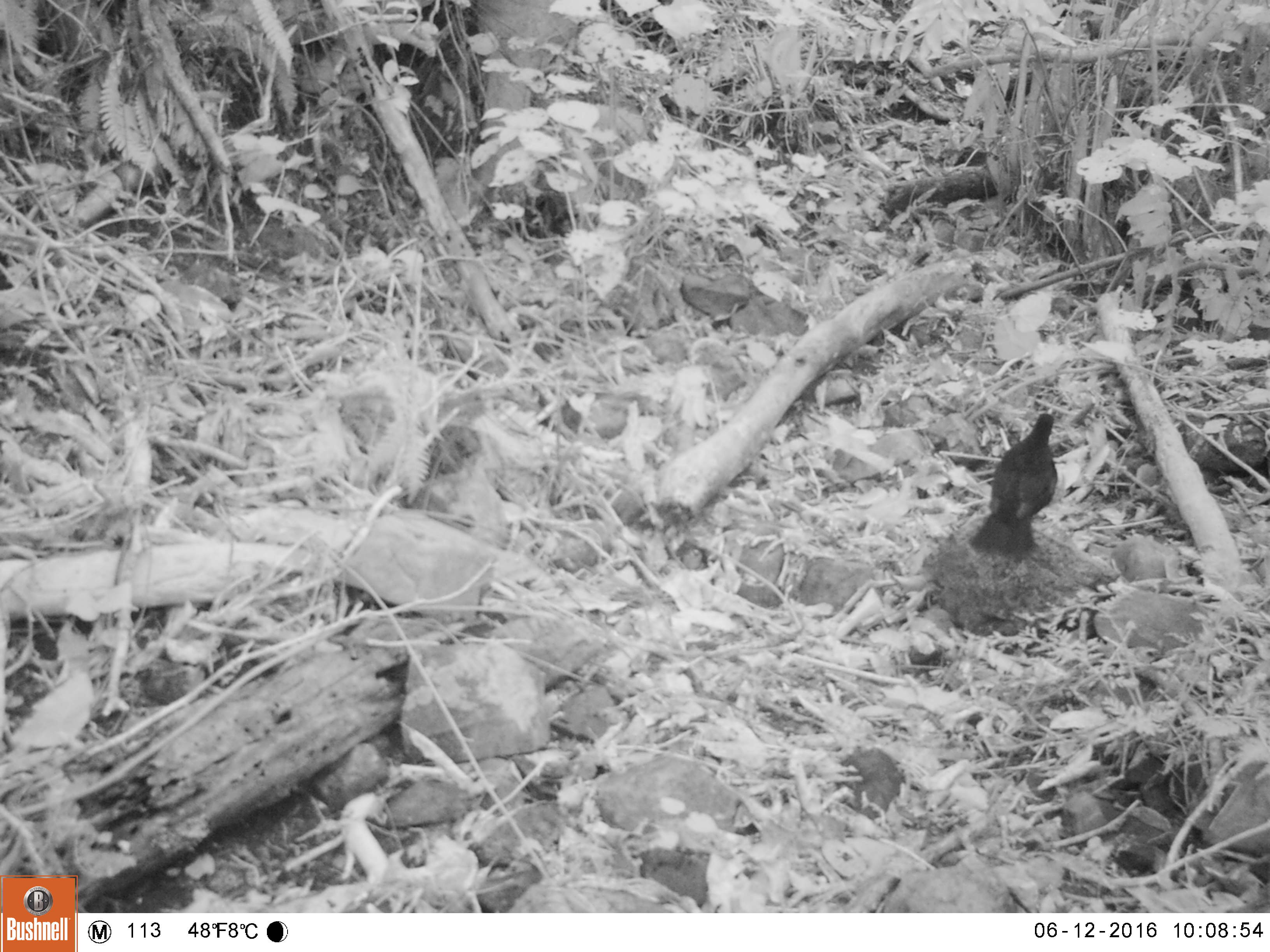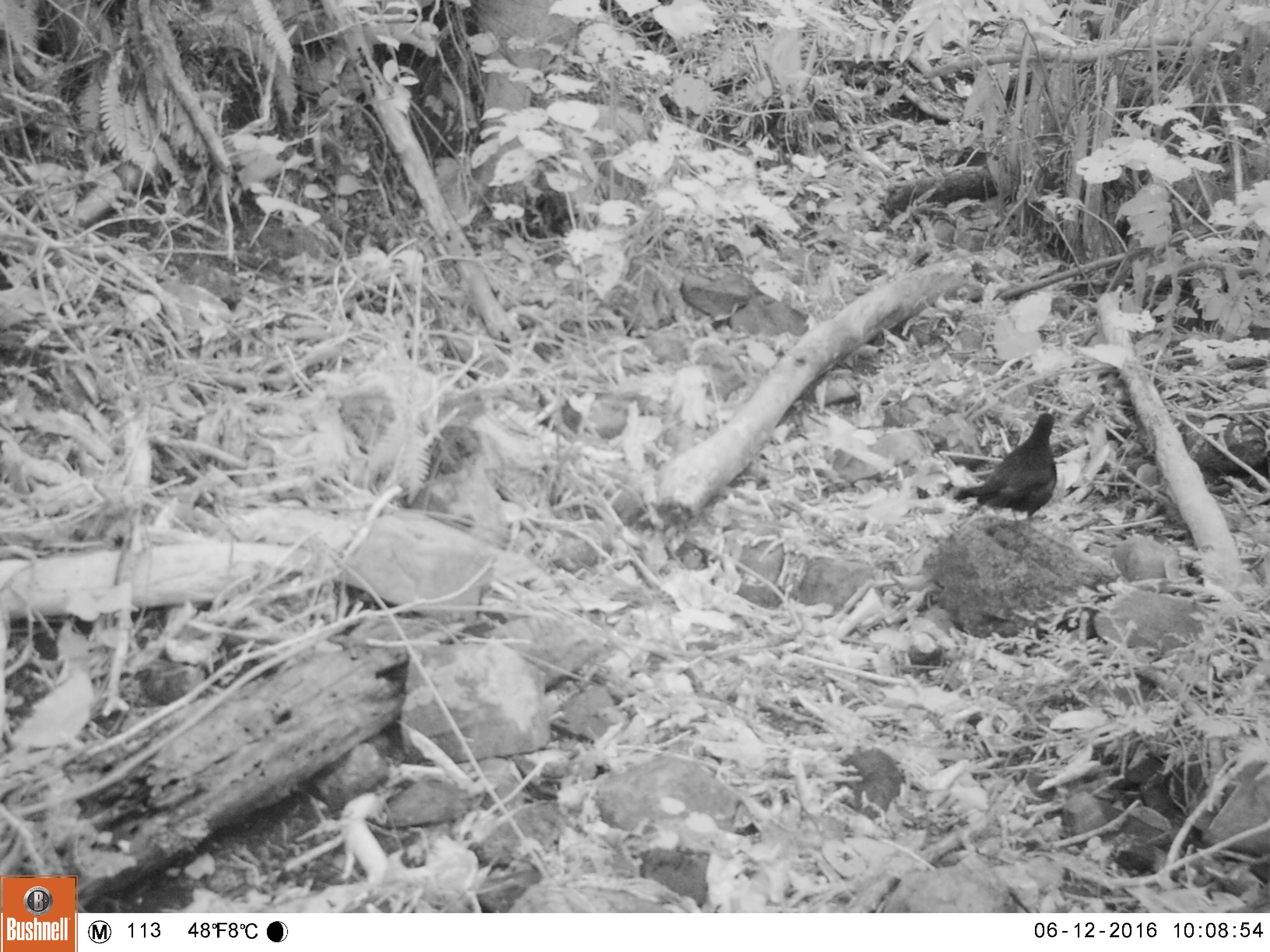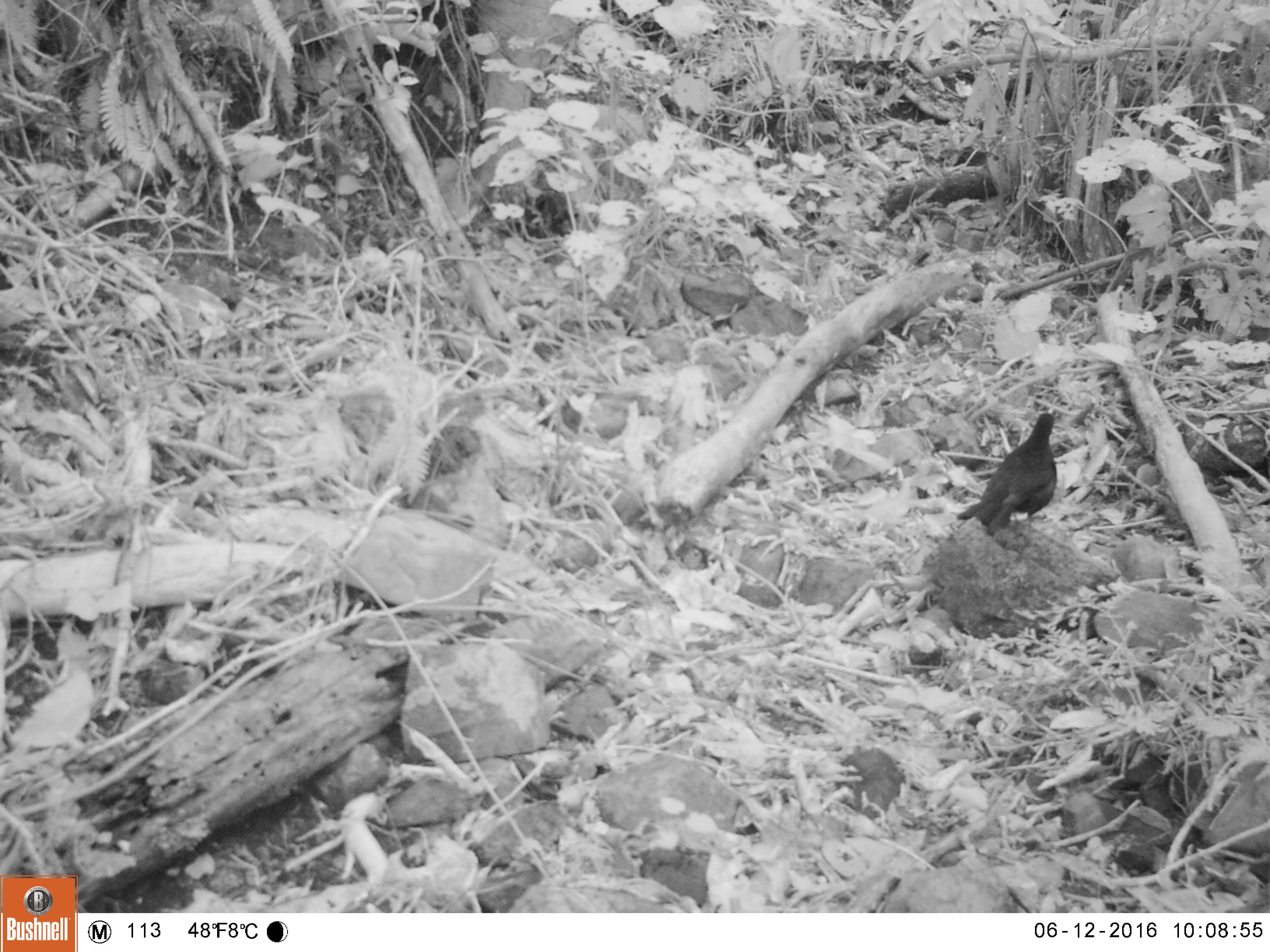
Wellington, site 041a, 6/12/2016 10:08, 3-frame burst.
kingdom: Animalia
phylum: Chordata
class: Aves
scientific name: Aves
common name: bird